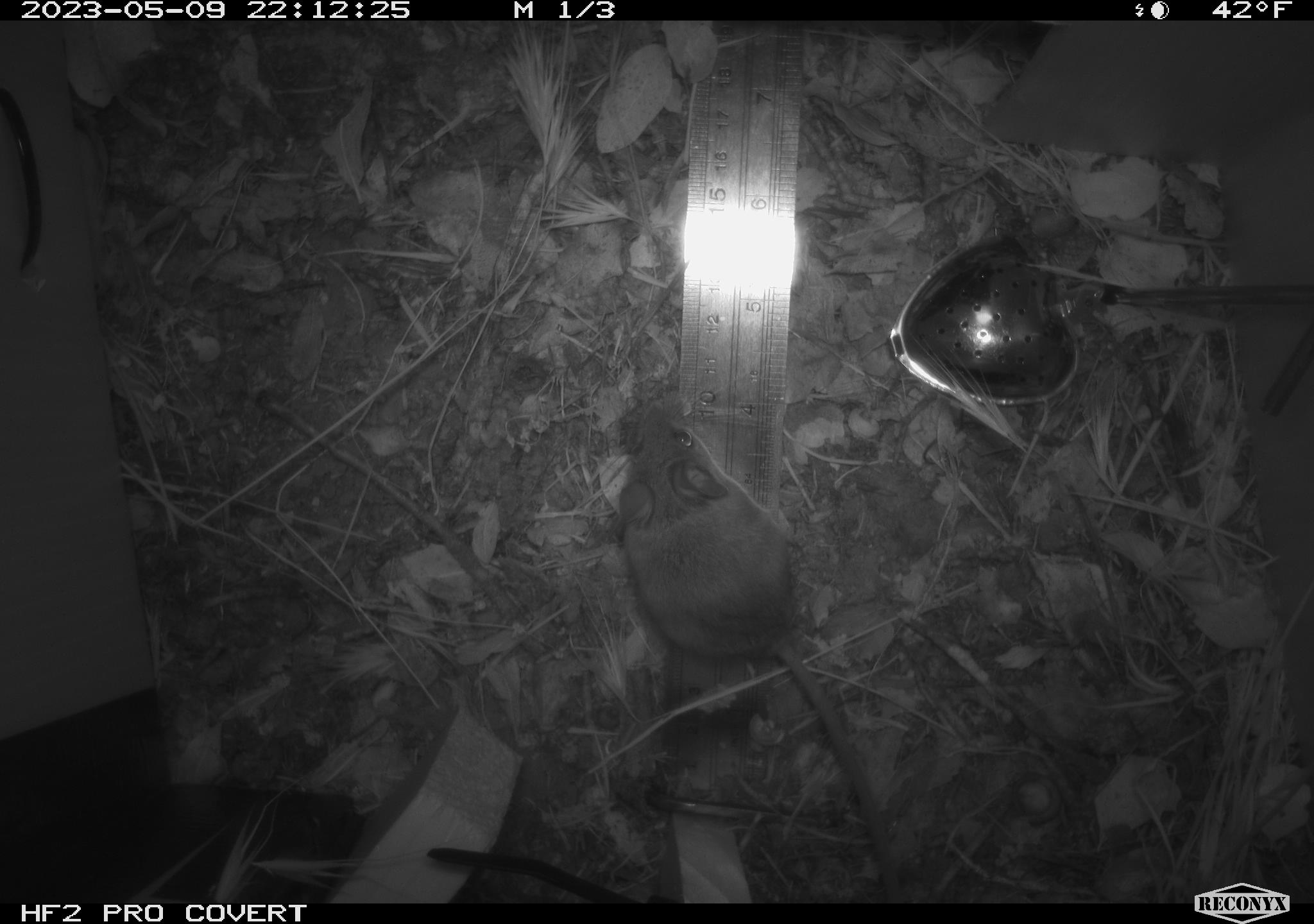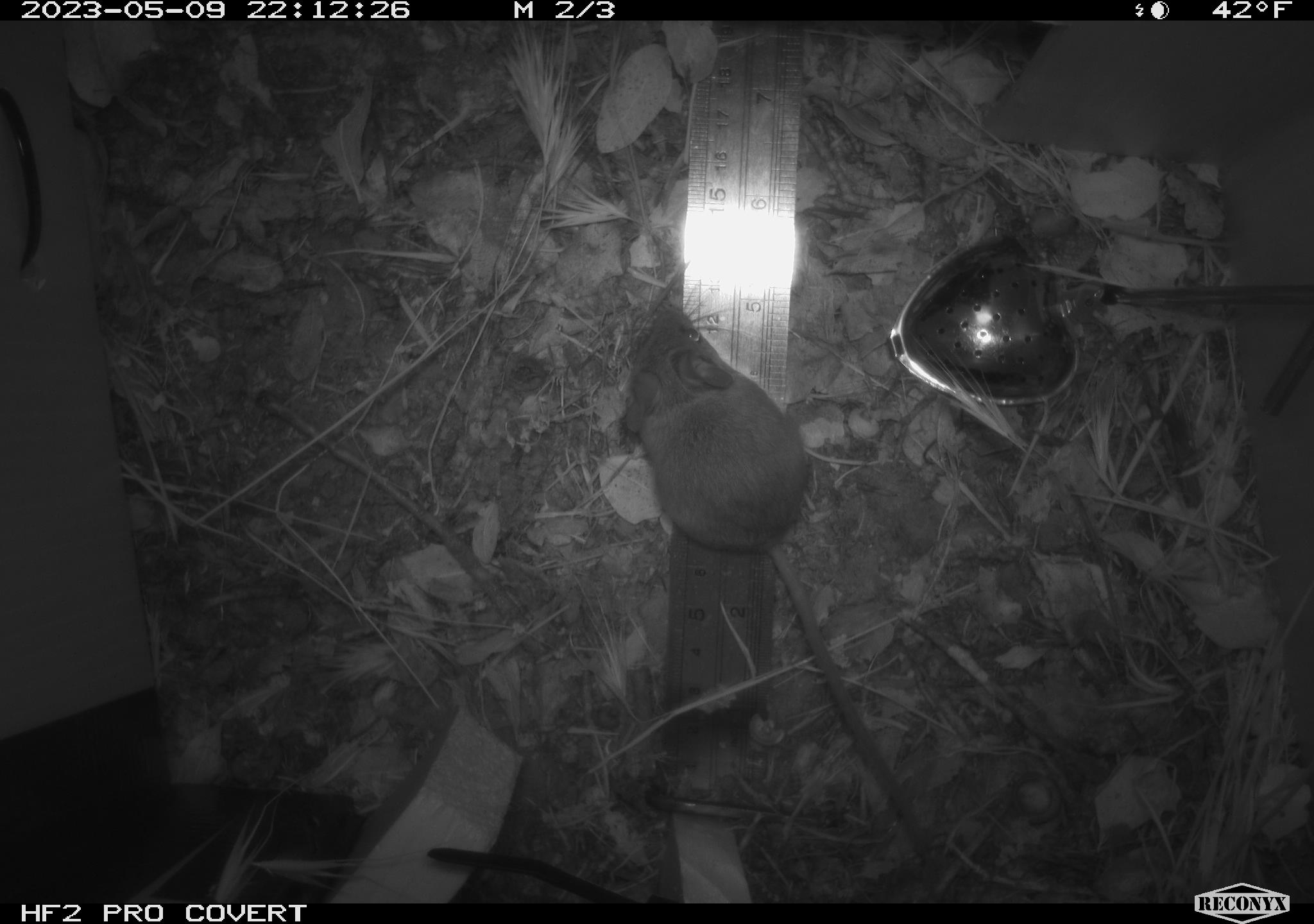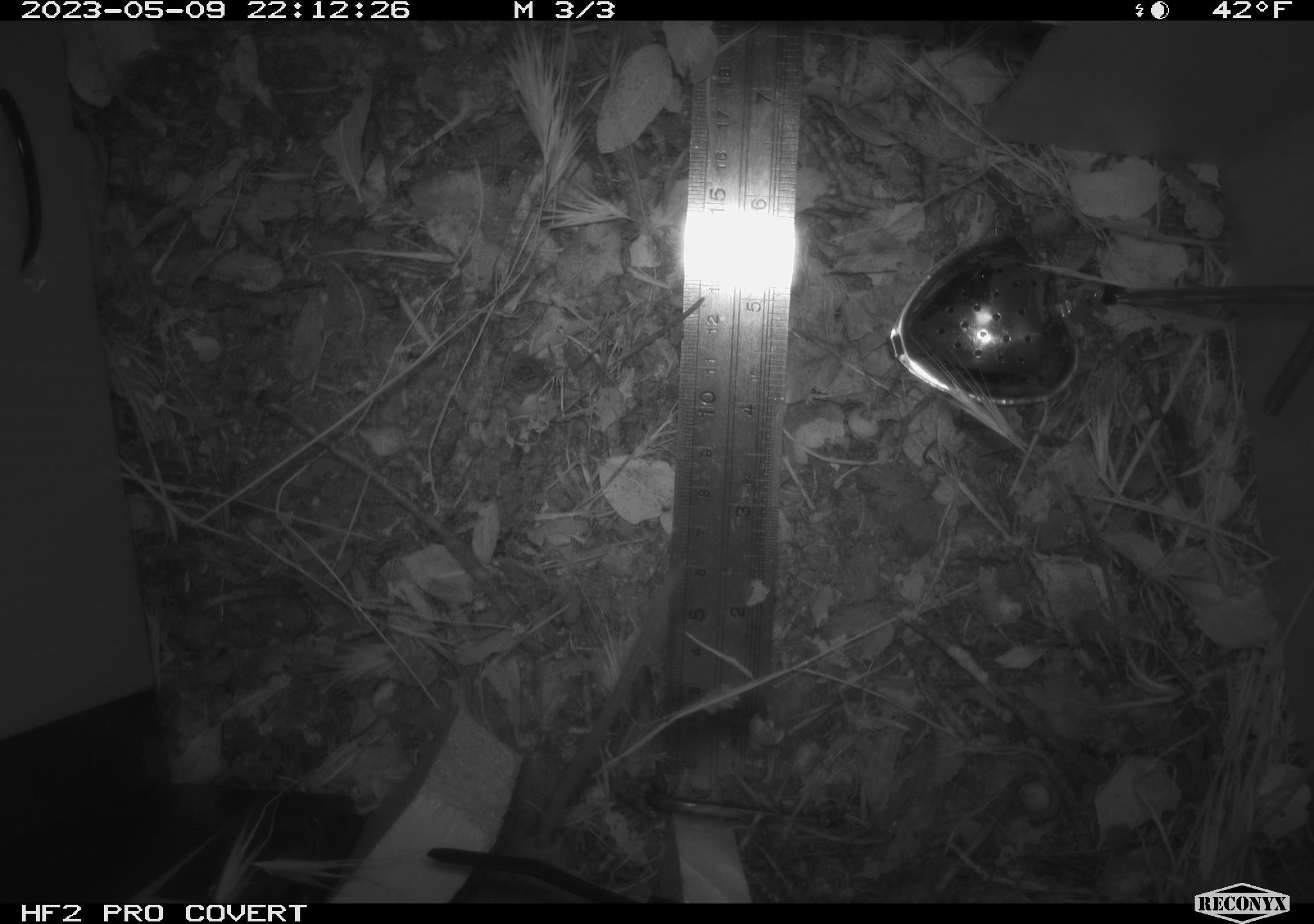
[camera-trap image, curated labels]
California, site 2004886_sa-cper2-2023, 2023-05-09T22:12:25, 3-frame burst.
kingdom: Animalia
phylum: Chordata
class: Mammalia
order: Rodentia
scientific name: Rodentia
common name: mouse species